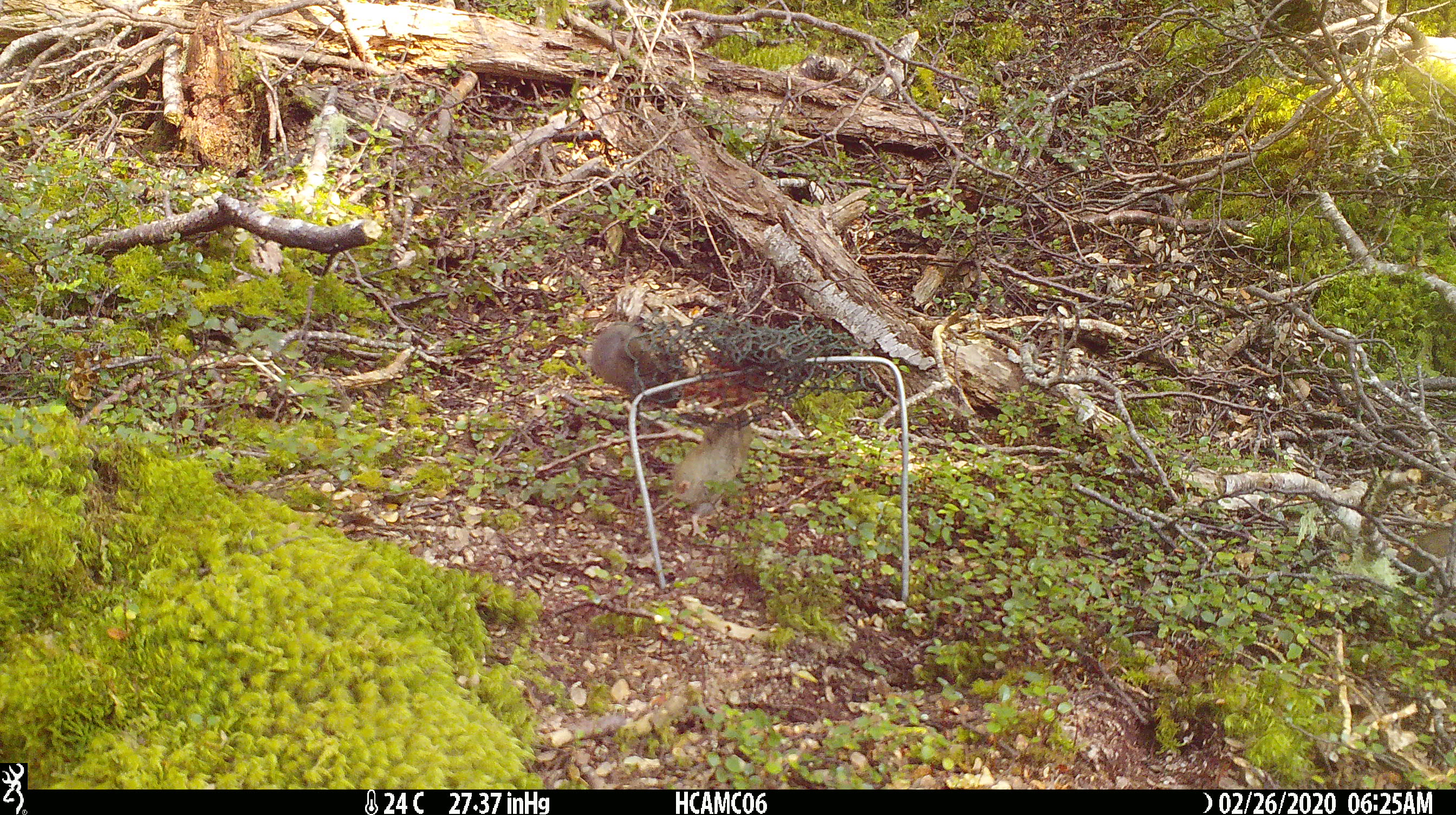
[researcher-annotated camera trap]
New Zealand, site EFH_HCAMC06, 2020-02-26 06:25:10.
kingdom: Animalia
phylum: Chordata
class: Mammalia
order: Rodentia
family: Muridae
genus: Mus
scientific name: Mus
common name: mouse